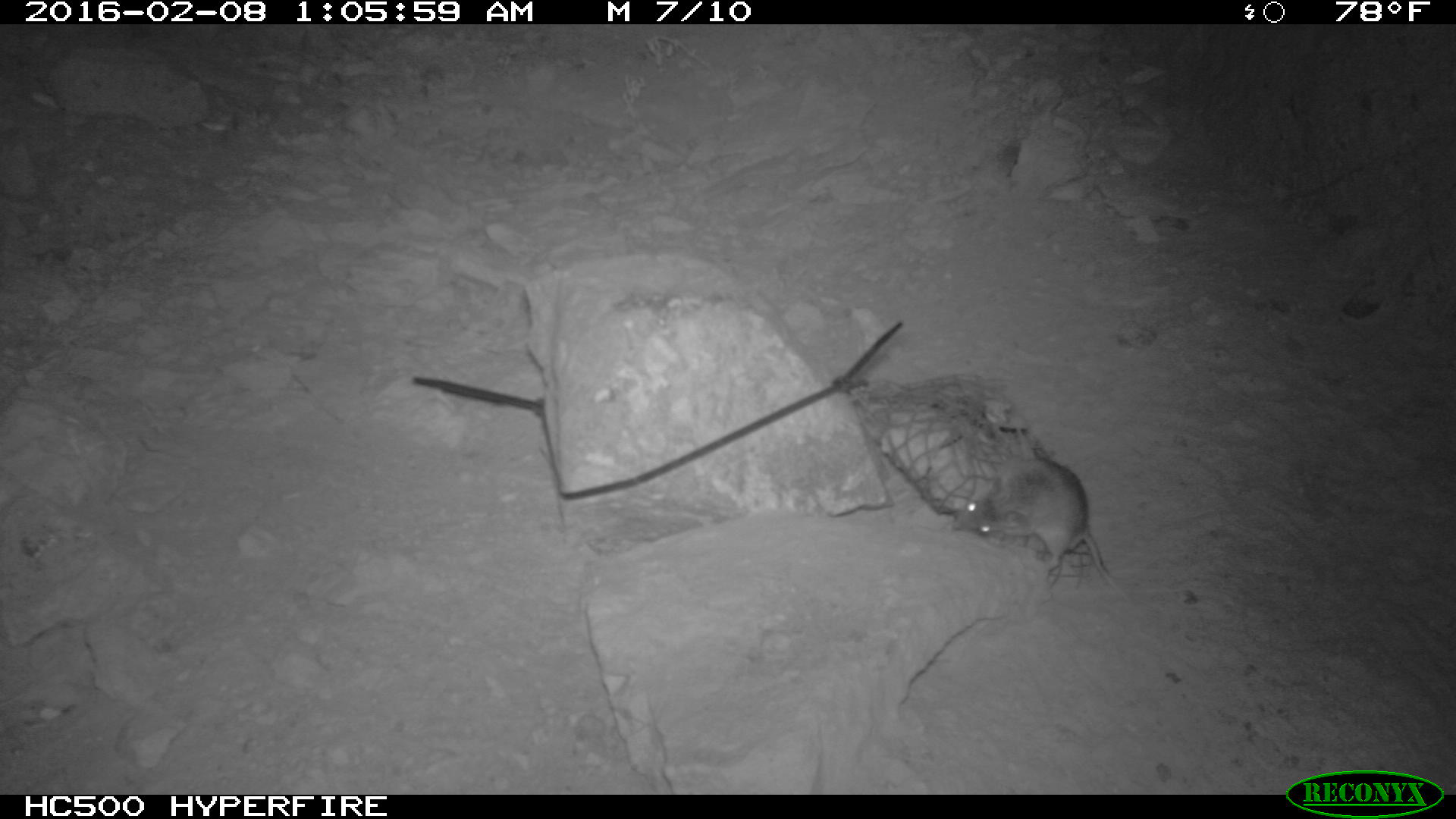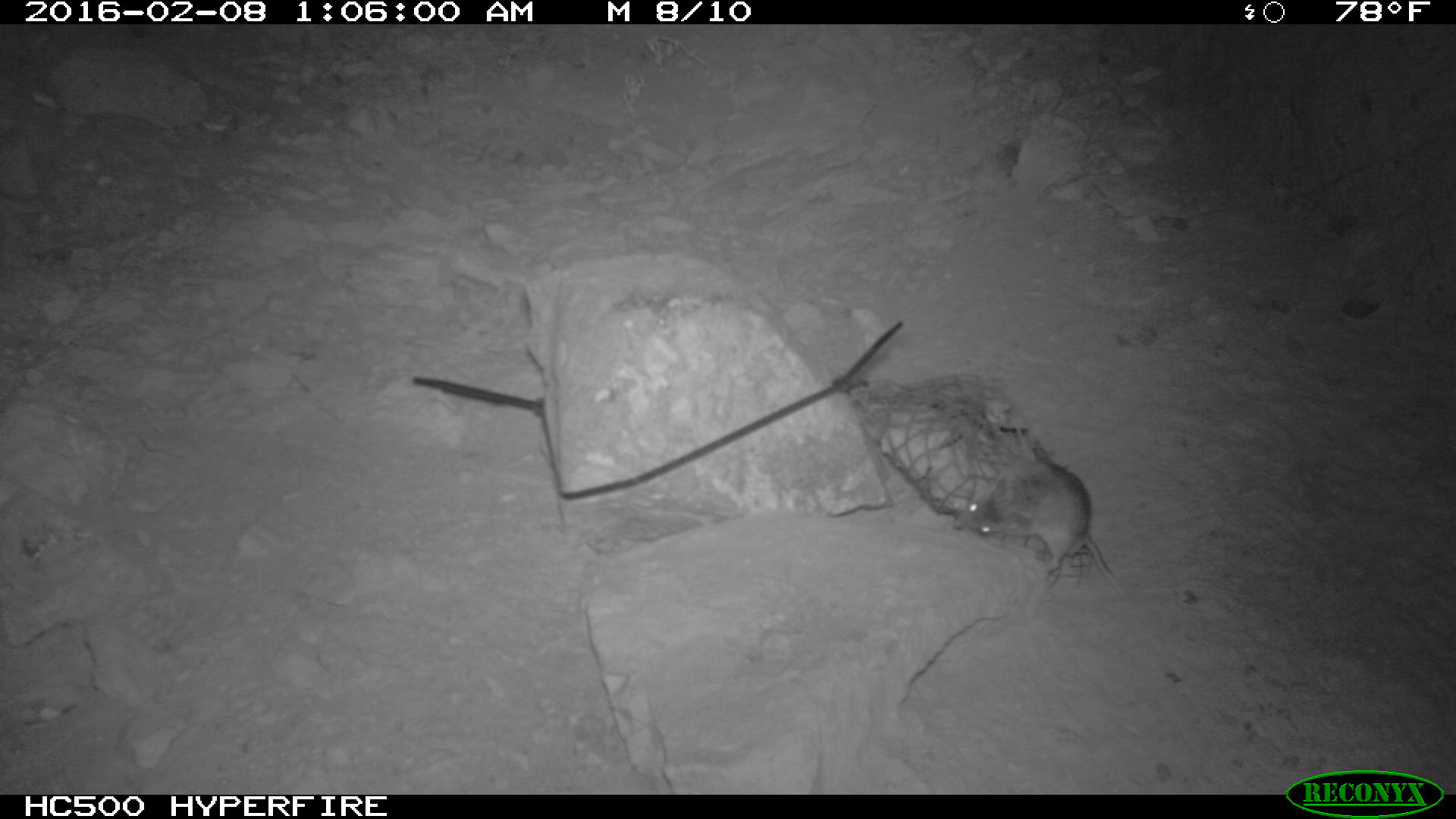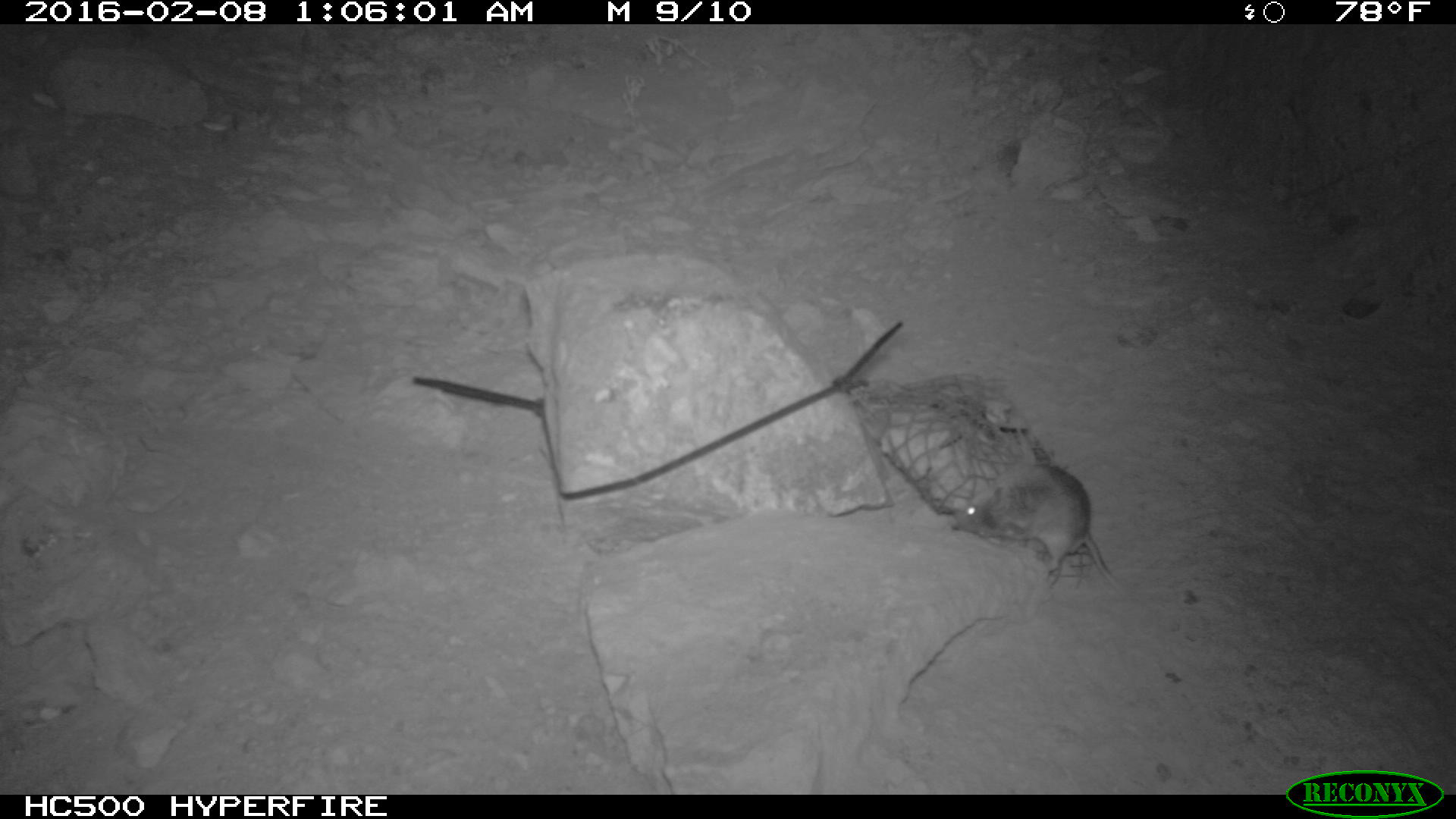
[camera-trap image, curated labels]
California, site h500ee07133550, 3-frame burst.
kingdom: Animalia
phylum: Chordata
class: Mammalia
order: Rodentia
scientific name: Rodentia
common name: rodent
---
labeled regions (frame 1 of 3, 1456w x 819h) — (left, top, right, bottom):
rodent: (951, 457, 1131, 604)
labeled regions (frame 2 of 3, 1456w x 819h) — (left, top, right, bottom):
rodent: (952, 460, 1129, 598)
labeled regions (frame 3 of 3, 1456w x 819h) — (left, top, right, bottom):
rodent: (948, 462, 1126, 595)